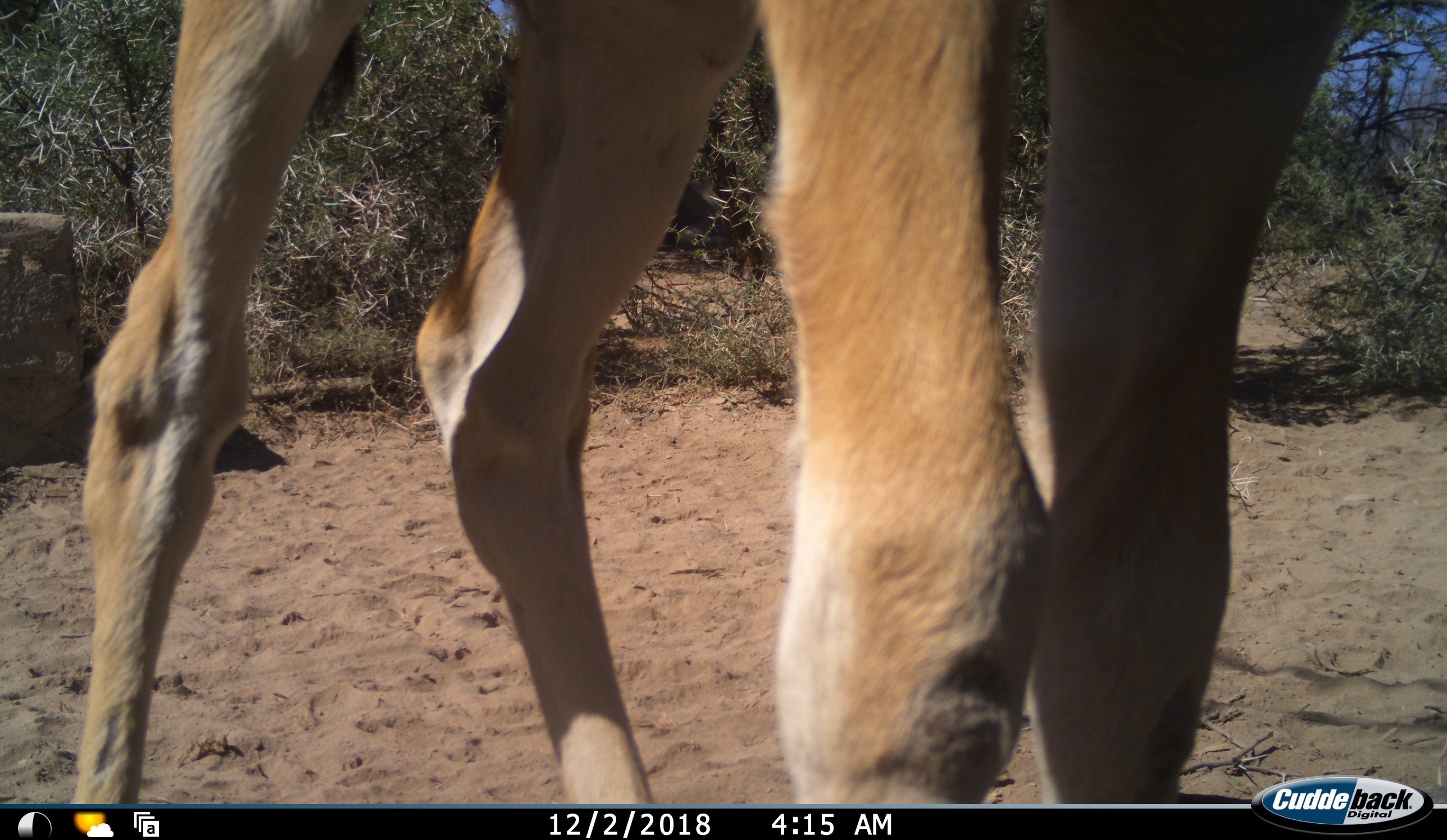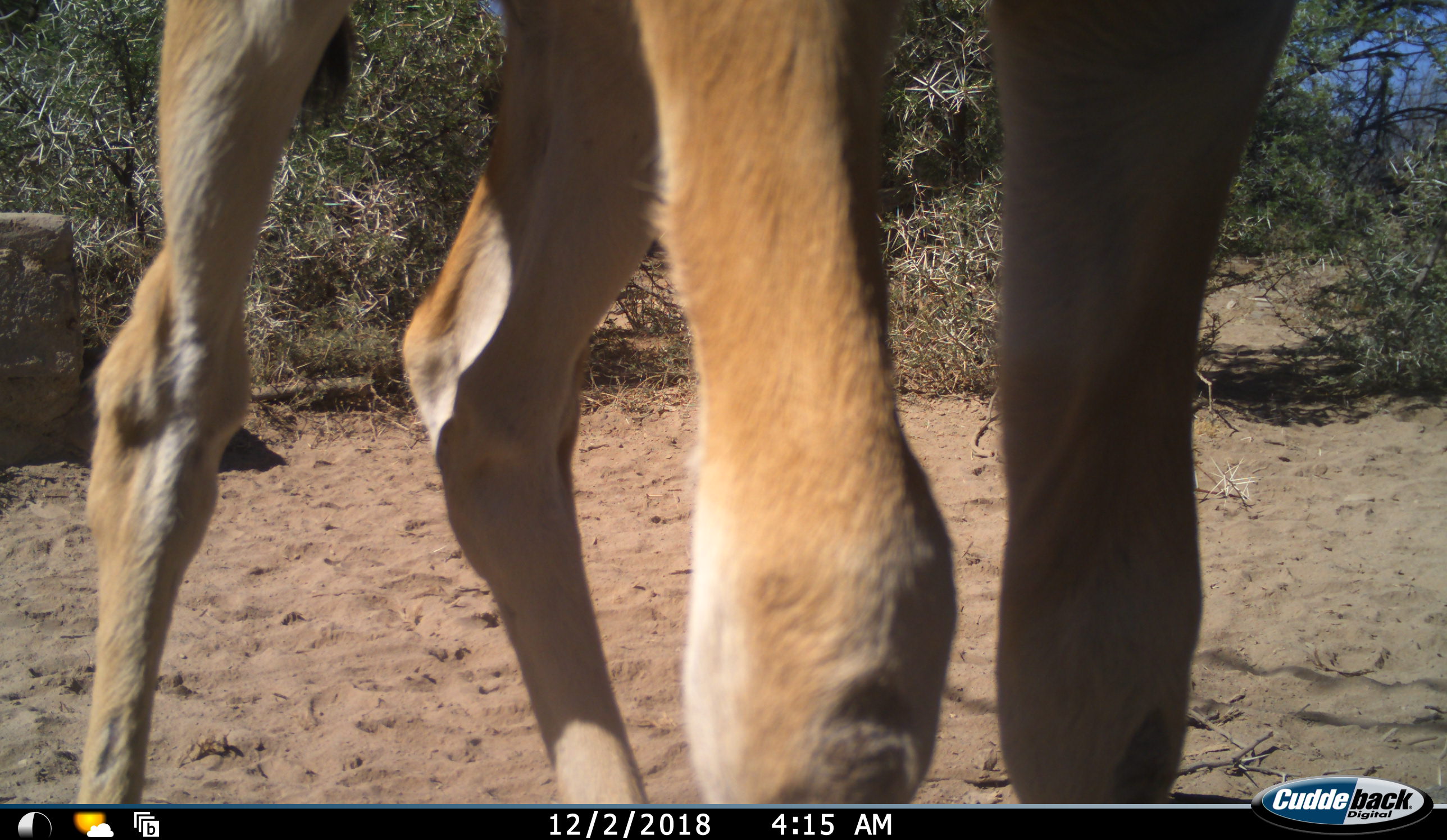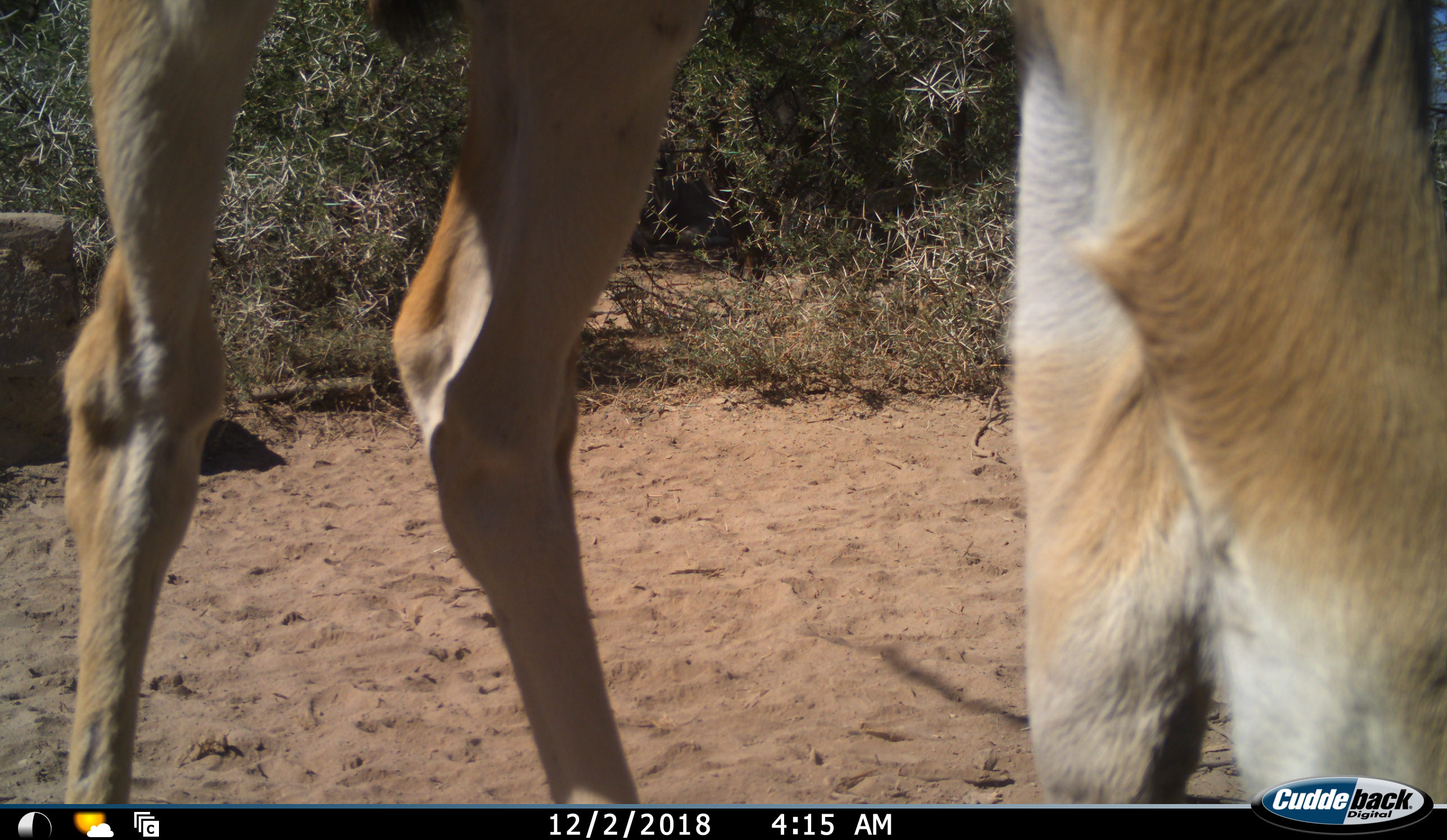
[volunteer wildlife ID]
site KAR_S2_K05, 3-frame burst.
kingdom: Animalia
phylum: Chordata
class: Mammalia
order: Artiodactyla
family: Bovidae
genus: Tragelaphus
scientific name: Tragelaphus oryx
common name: eland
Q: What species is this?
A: Eland (Tragelaphus oryx).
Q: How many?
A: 1.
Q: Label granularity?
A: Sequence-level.